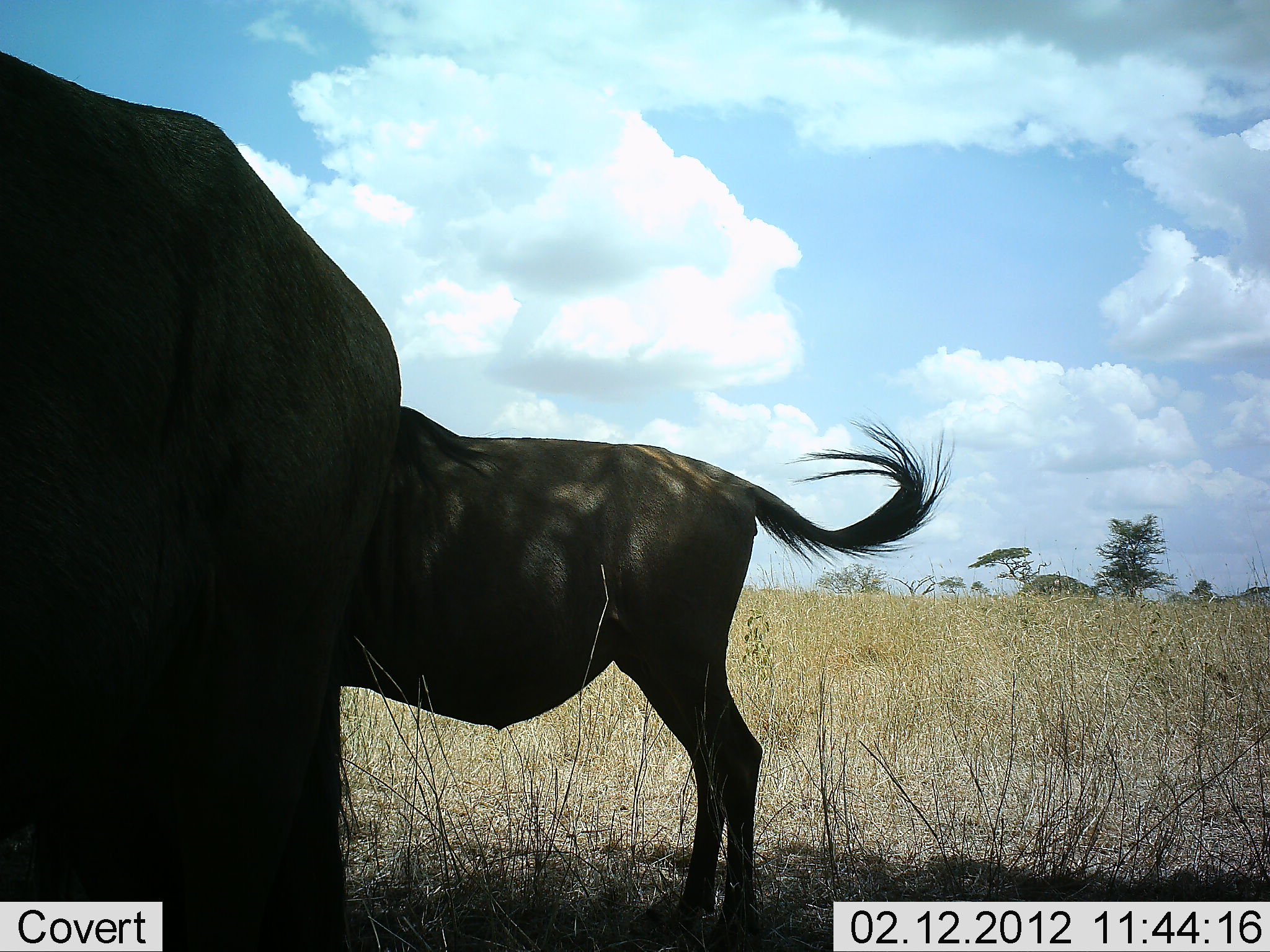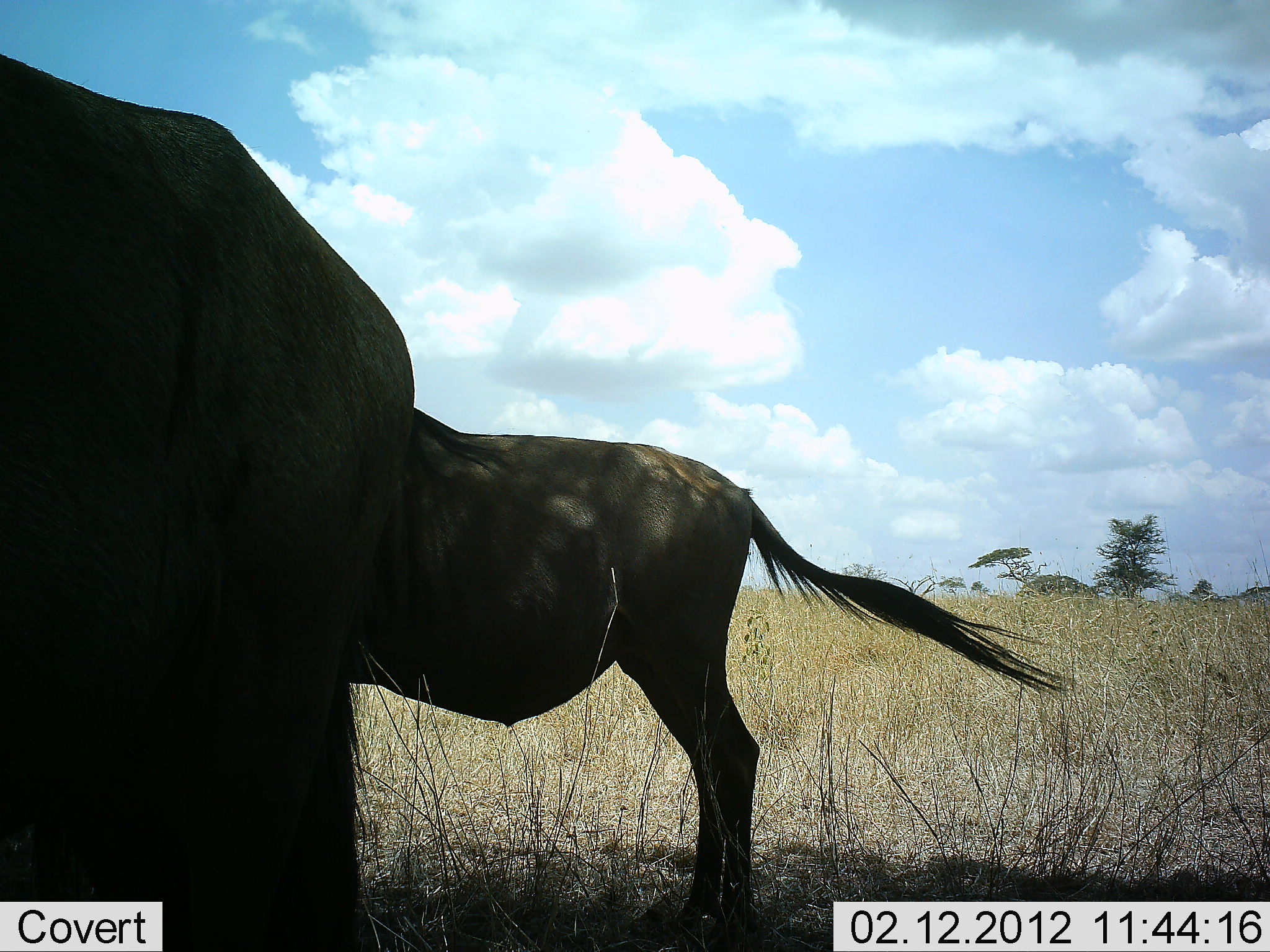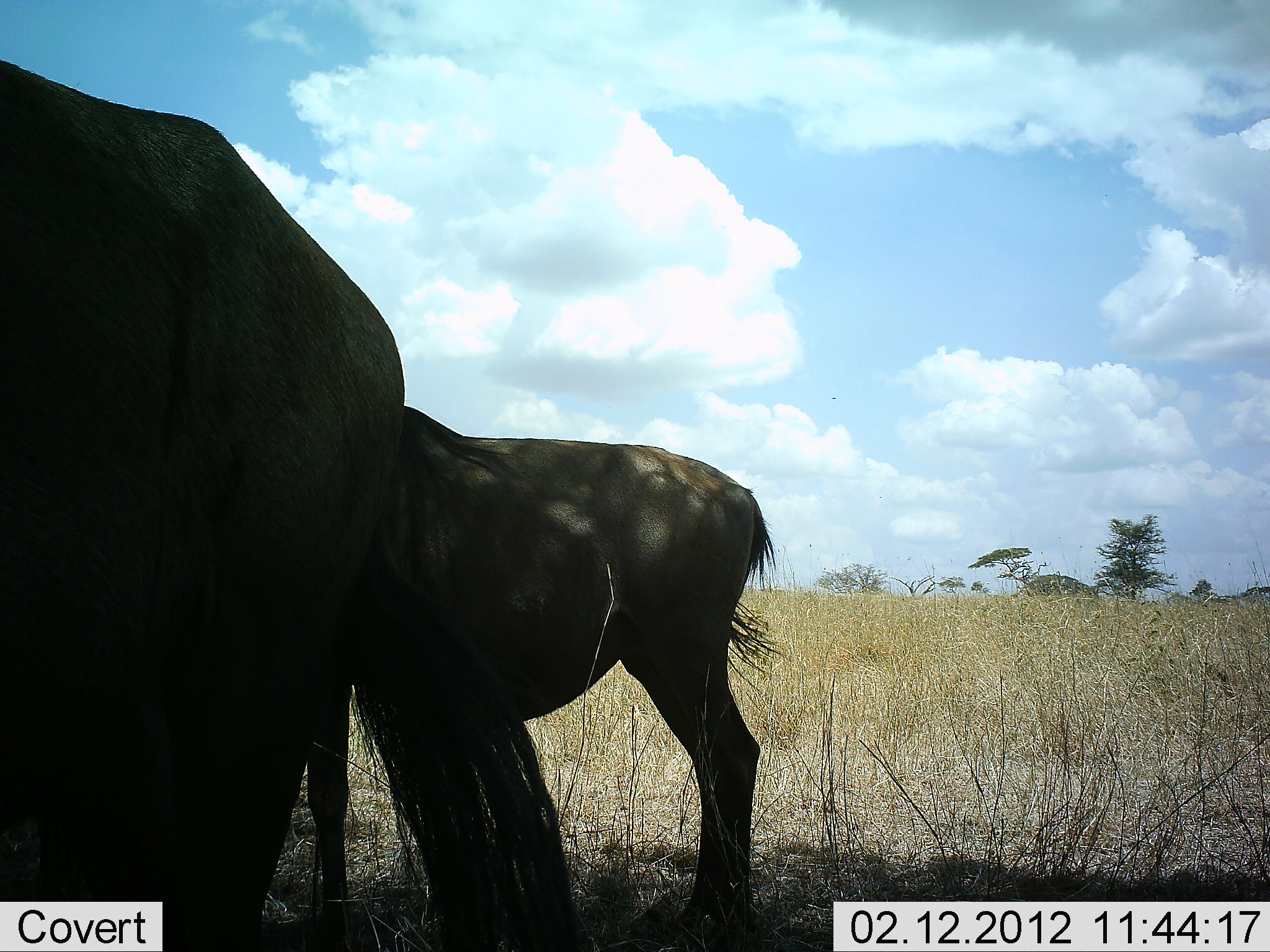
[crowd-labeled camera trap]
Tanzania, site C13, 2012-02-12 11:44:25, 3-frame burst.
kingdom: Animalia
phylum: Chordata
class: Mammalia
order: Artiodactyla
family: Bovidae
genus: Connochaetes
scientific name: Connochaetes taurinus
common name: blue wildebeest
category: wildebeest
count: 2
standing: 100%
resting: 0%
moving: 0%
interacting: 0%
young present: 0%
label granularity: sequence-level